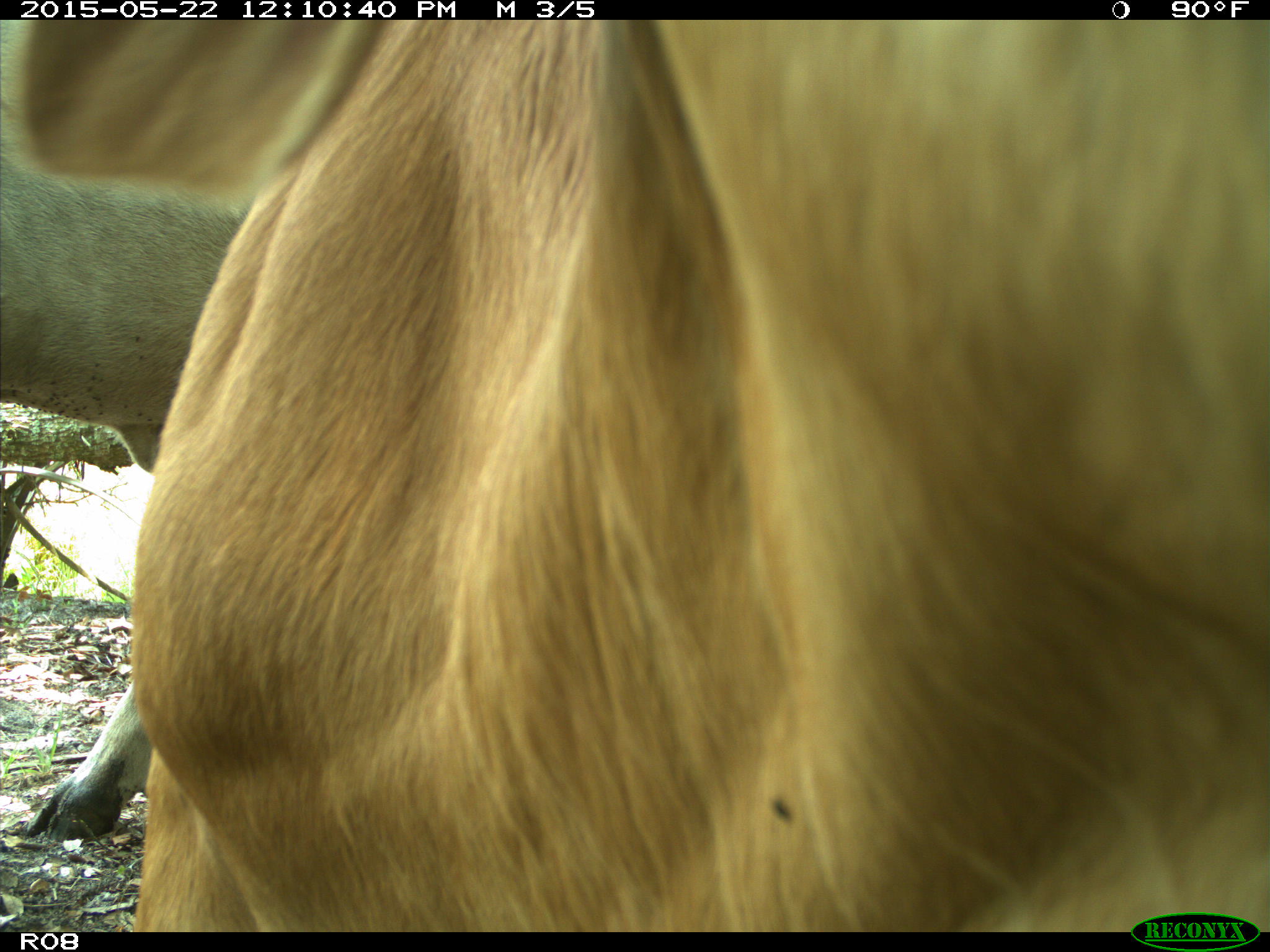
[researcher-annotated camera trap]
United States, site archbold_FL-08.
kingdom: Animalia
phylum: Chordata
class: Mammalia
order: Artiodactyla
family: Bovidae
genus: Bos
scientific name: Bos taurus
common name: domestic cow